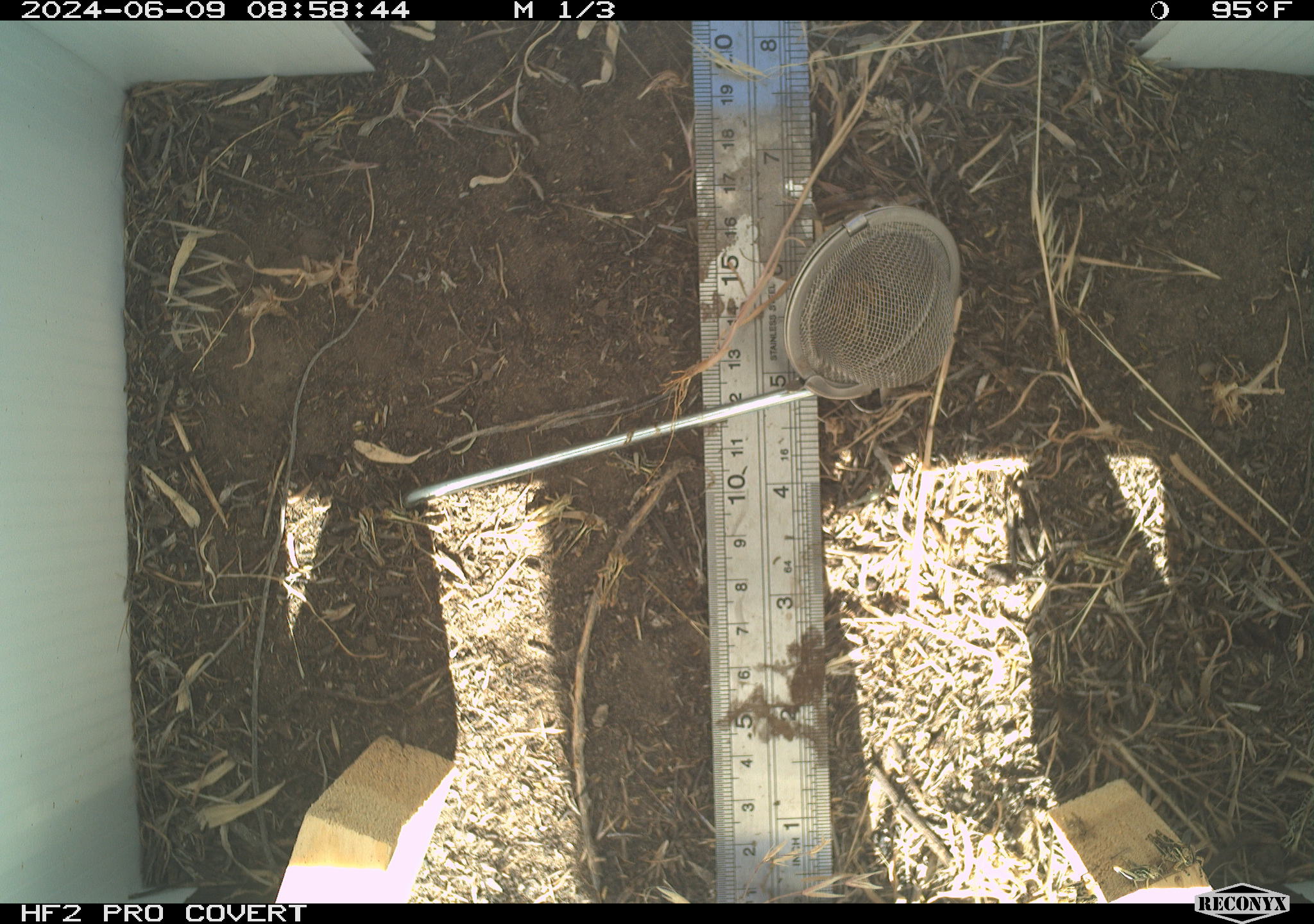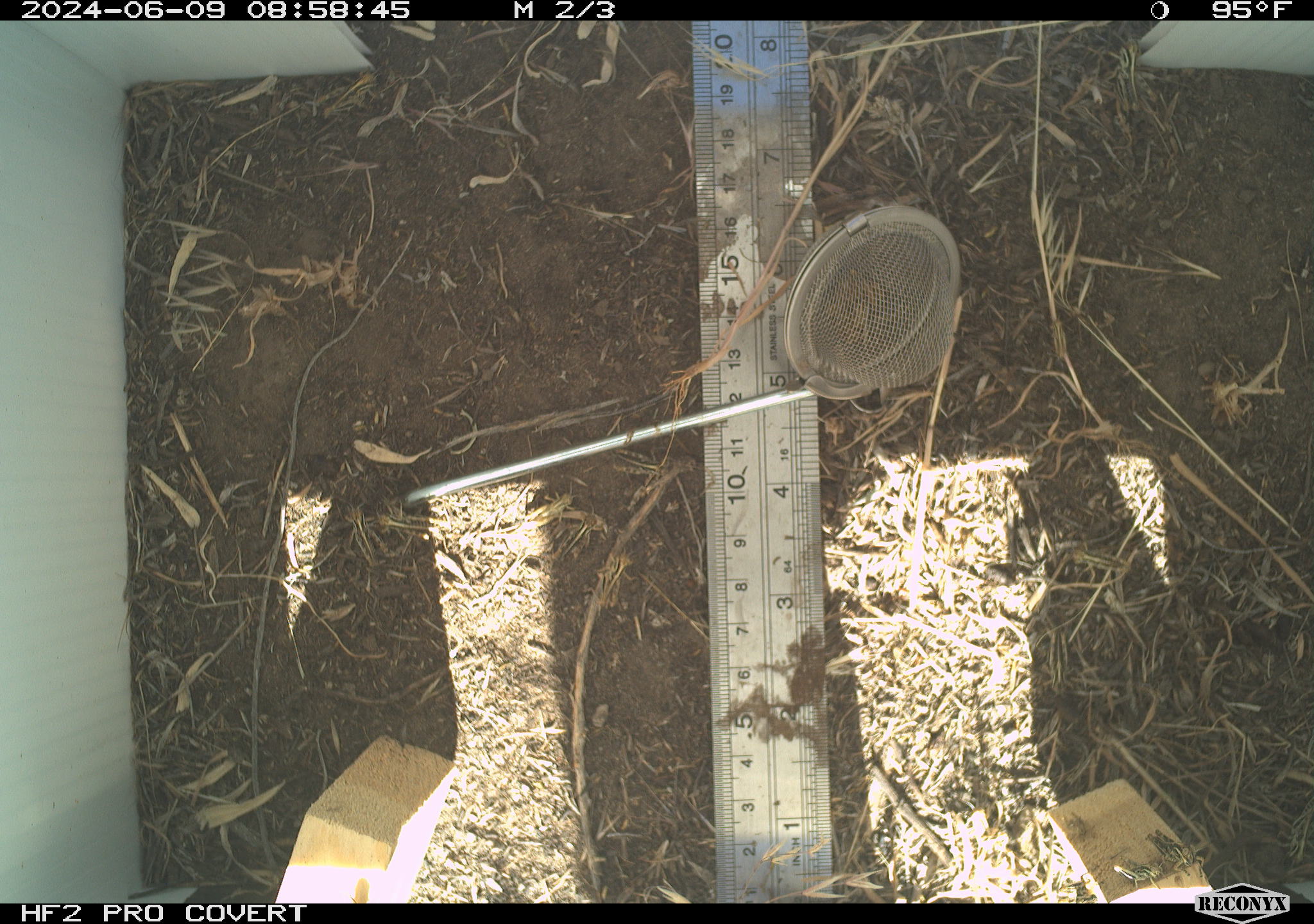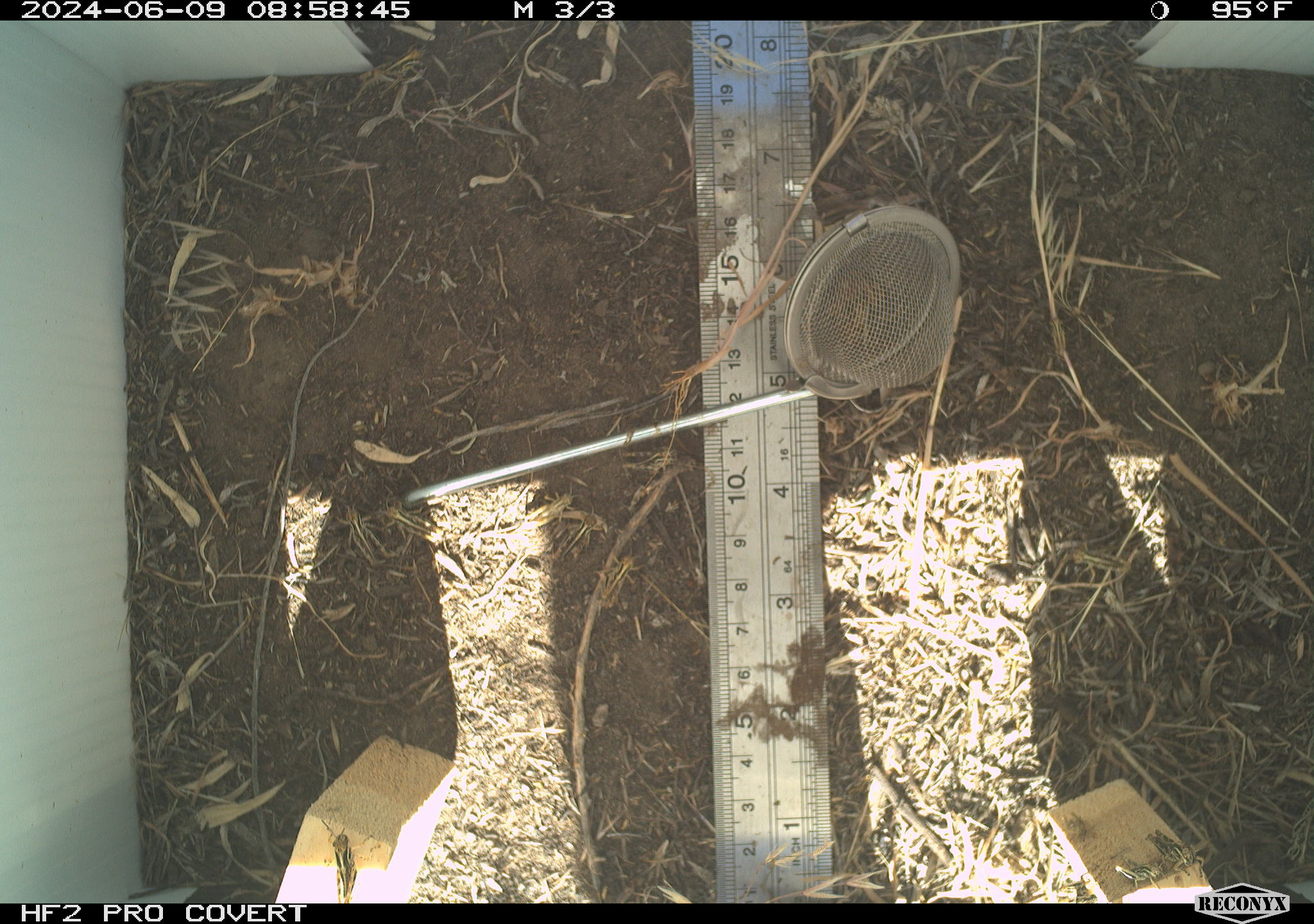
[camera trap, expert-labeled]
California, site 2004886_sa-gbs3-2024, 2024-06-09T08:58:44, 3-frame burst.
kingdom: Animalia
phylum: Arthropoda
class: Insecta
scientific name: Insecta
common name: insect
Insect (Insecta).